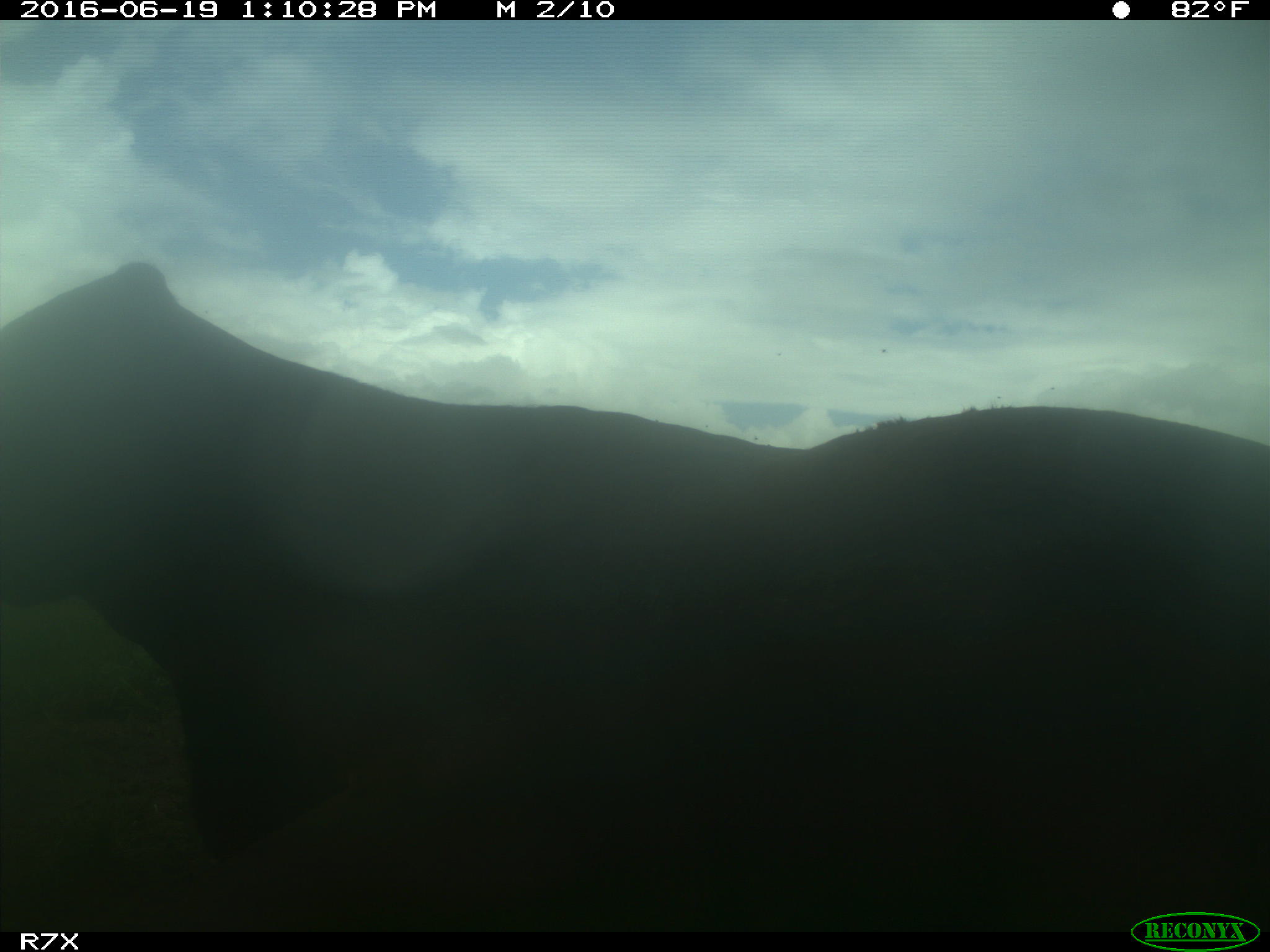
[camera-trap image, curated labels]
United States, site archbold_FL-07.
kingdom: Animalia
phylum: Chordata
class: Mammalia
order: Artiodactyla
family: Bovidae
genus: Bos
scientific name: Bos taurus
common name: domestic cow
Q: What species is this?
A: Bos taurus (domestic cow).